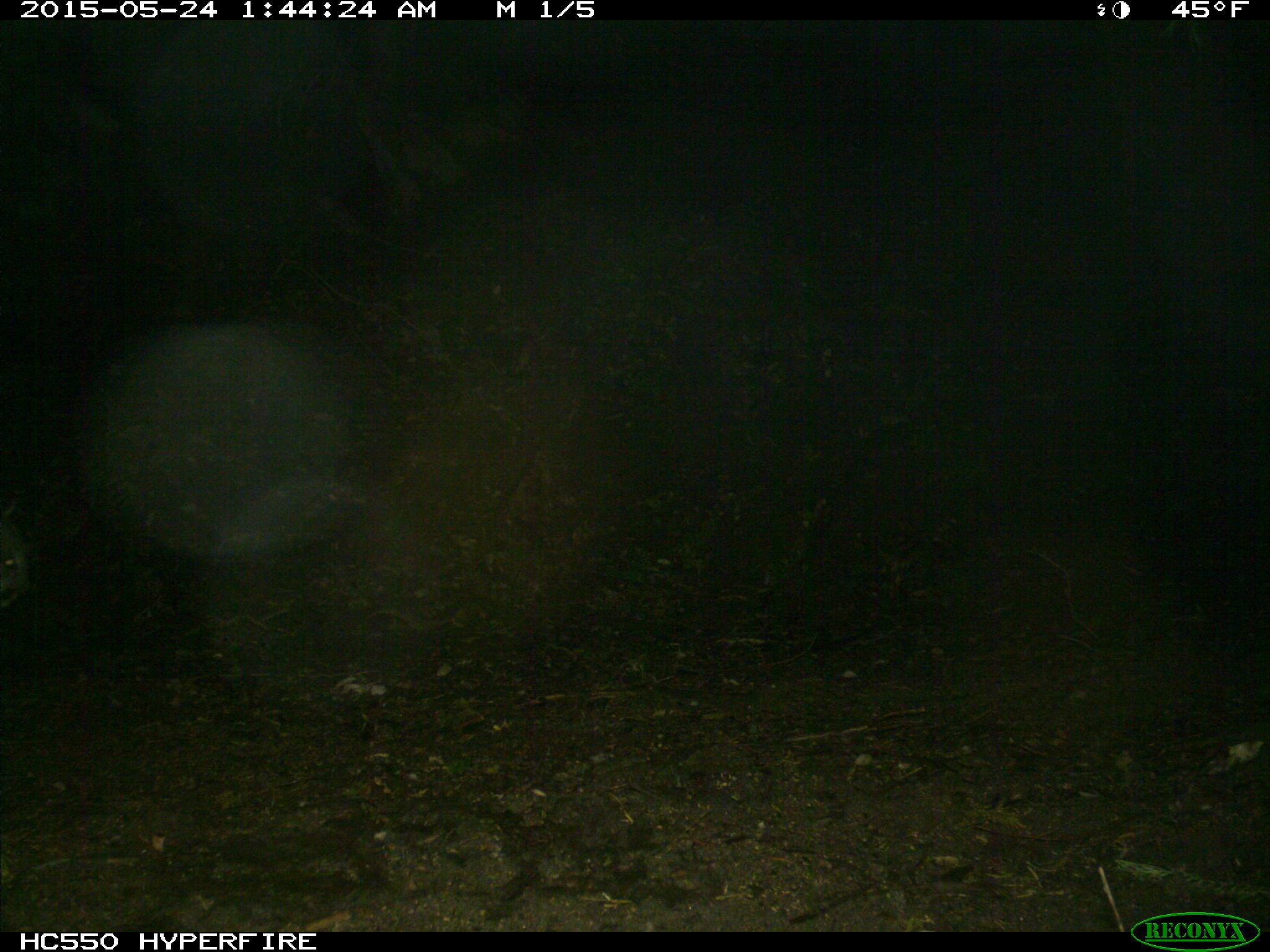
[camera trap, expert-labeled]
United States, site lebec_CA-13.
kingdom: Animalia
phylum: Chordata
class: Mammalia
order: Carnivora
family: Felidae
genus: Puma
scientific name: Puma concolor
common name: mountain lion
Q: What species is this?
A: Puma concolor (mountain lion).